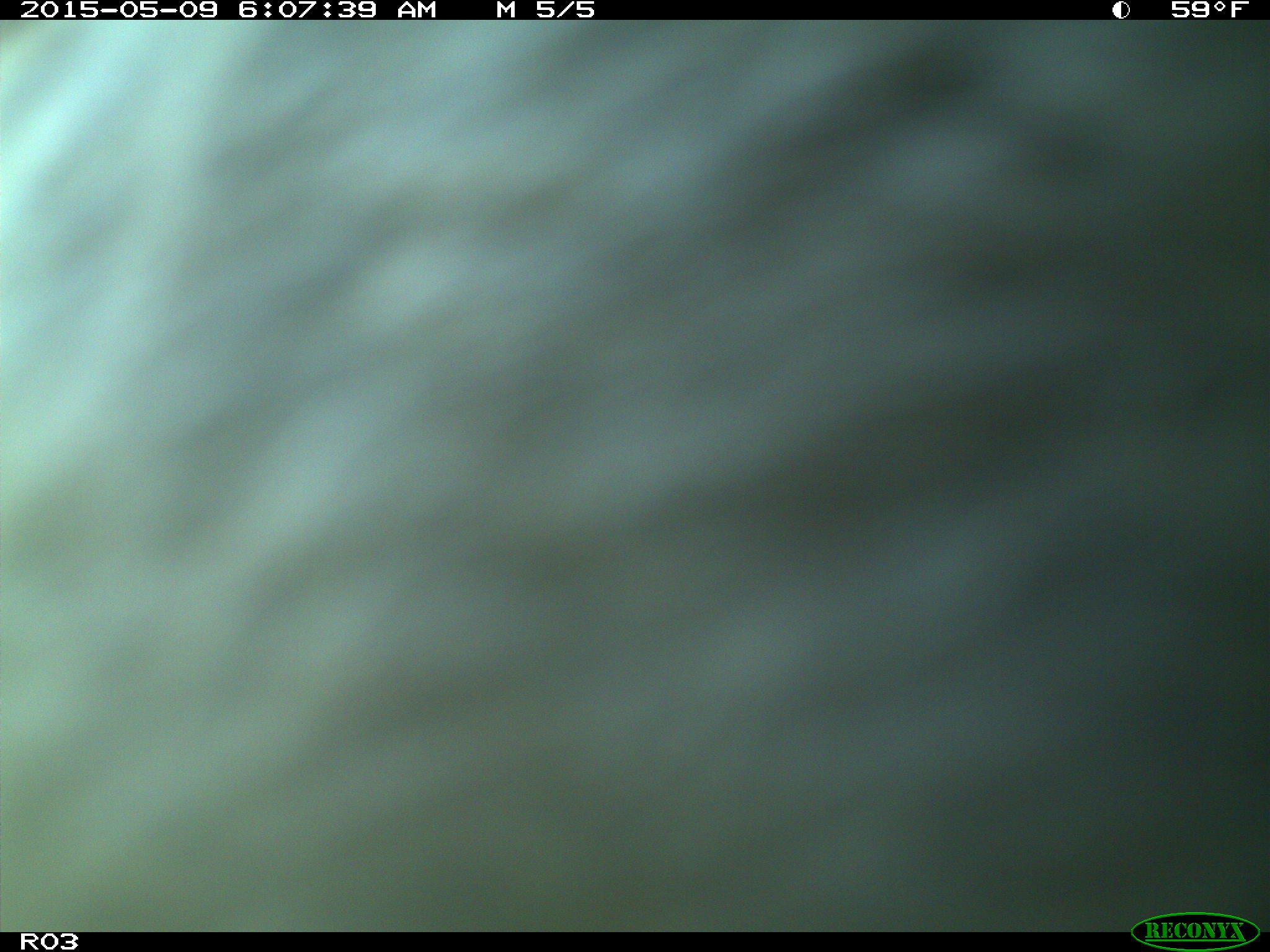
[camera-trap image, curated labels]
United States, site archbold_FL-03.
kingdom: Animalia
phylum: Chordata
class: Mammalia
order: Artiodactyla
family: Bovidae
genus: Bos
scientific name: Bos taurus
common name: domestic cow